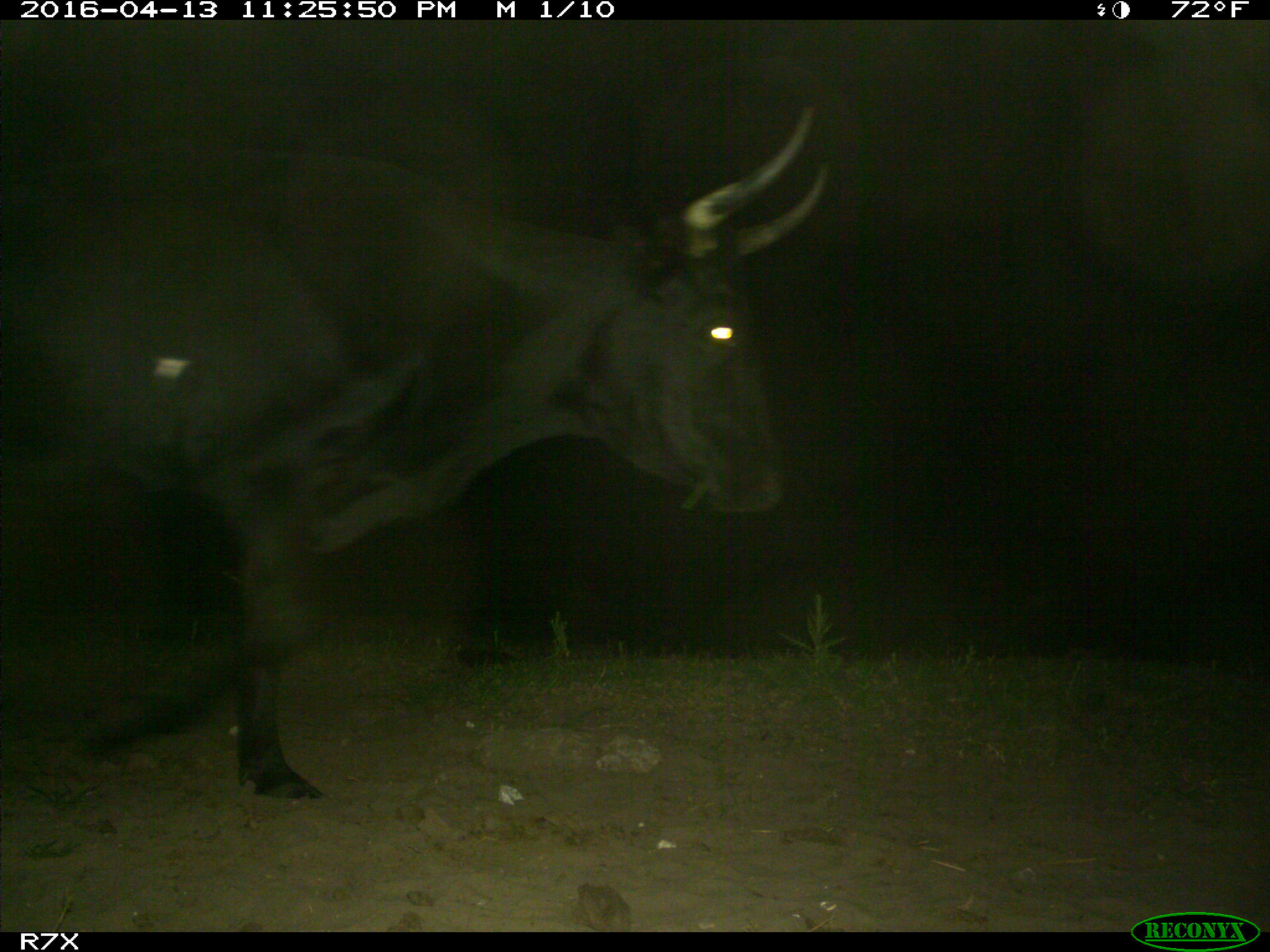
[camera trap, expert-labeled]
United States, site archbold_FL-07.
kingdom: Animalia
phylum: Chordata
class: Mammalia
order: Artiodactyla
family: Bovidae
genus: Bos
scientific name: Bos taurus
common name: domestic cow